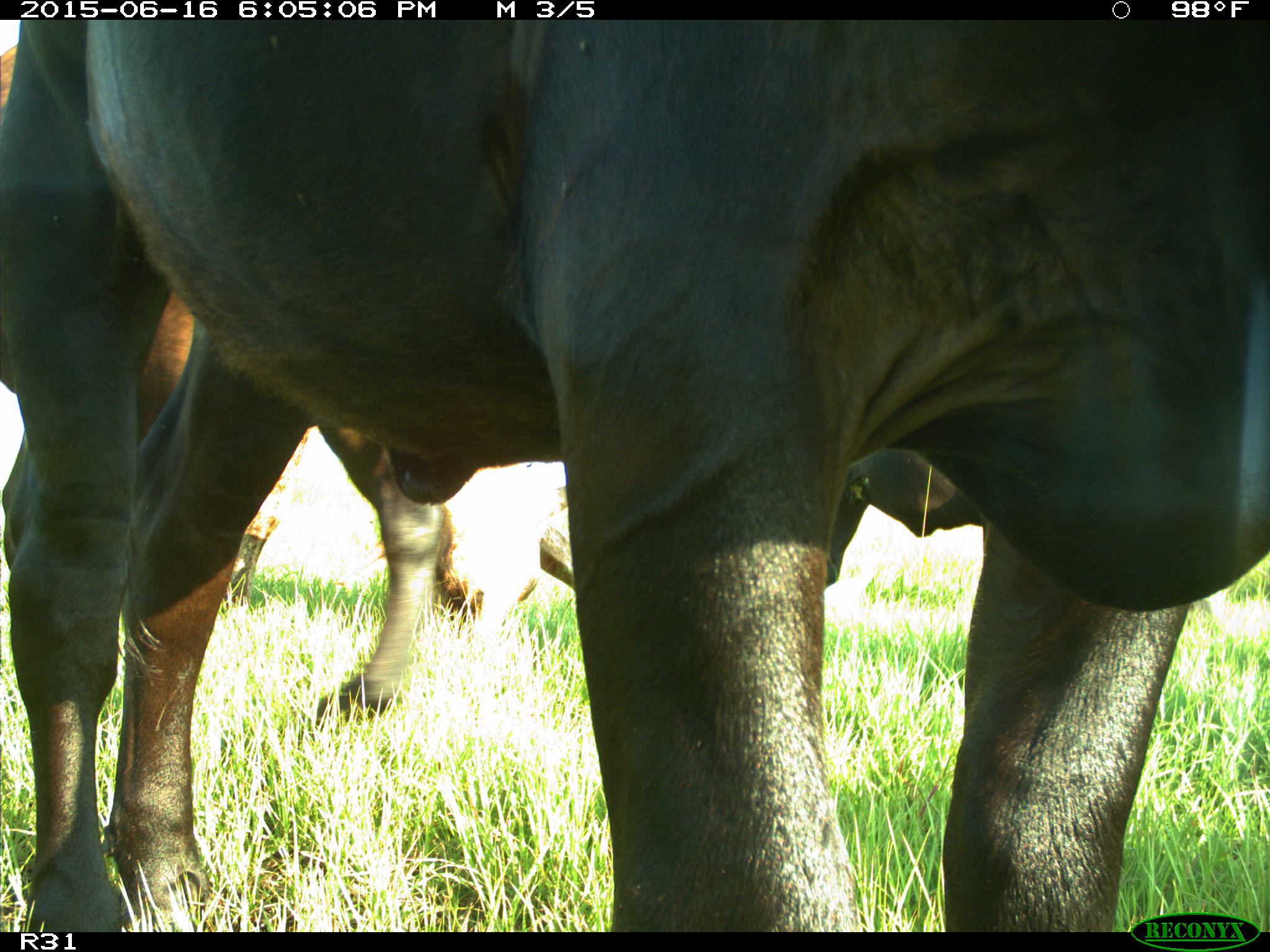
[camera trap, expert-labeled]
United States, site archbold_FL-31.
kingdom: Animalia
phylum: Chordata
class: Mammalia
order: Artiodactyla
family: Bovidae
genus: Bos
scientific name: Bos taurus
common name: domestic cow